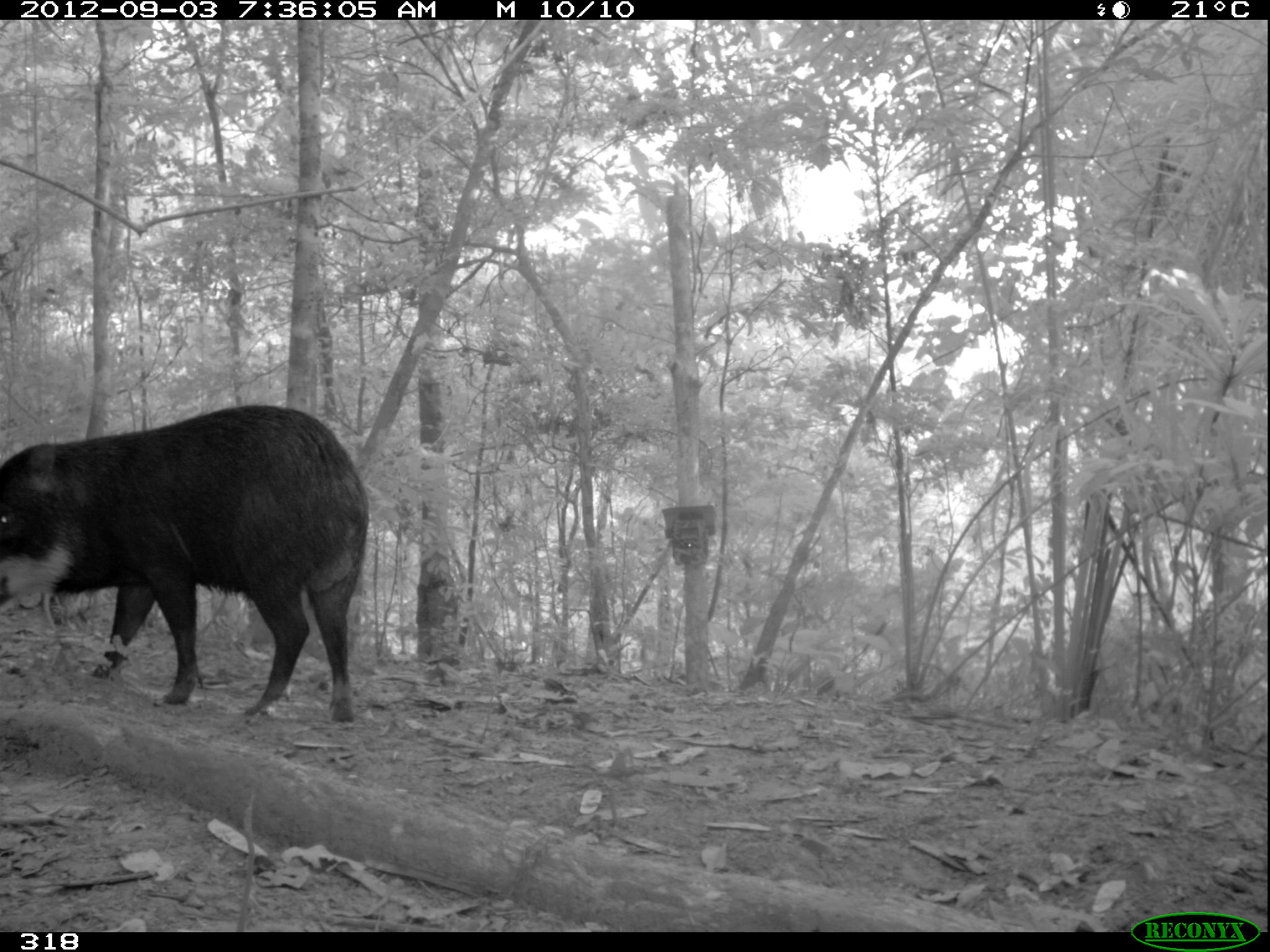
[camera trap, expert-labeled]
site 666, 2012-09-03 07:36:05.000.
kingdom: Animalia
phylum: Chordata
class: Mammalia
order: Artiodactyla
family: Tayassuidae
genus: Tayassu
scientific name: Tayassu pecari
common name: white-lipped peccary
Tayassu pecari (white-lipped peccary).